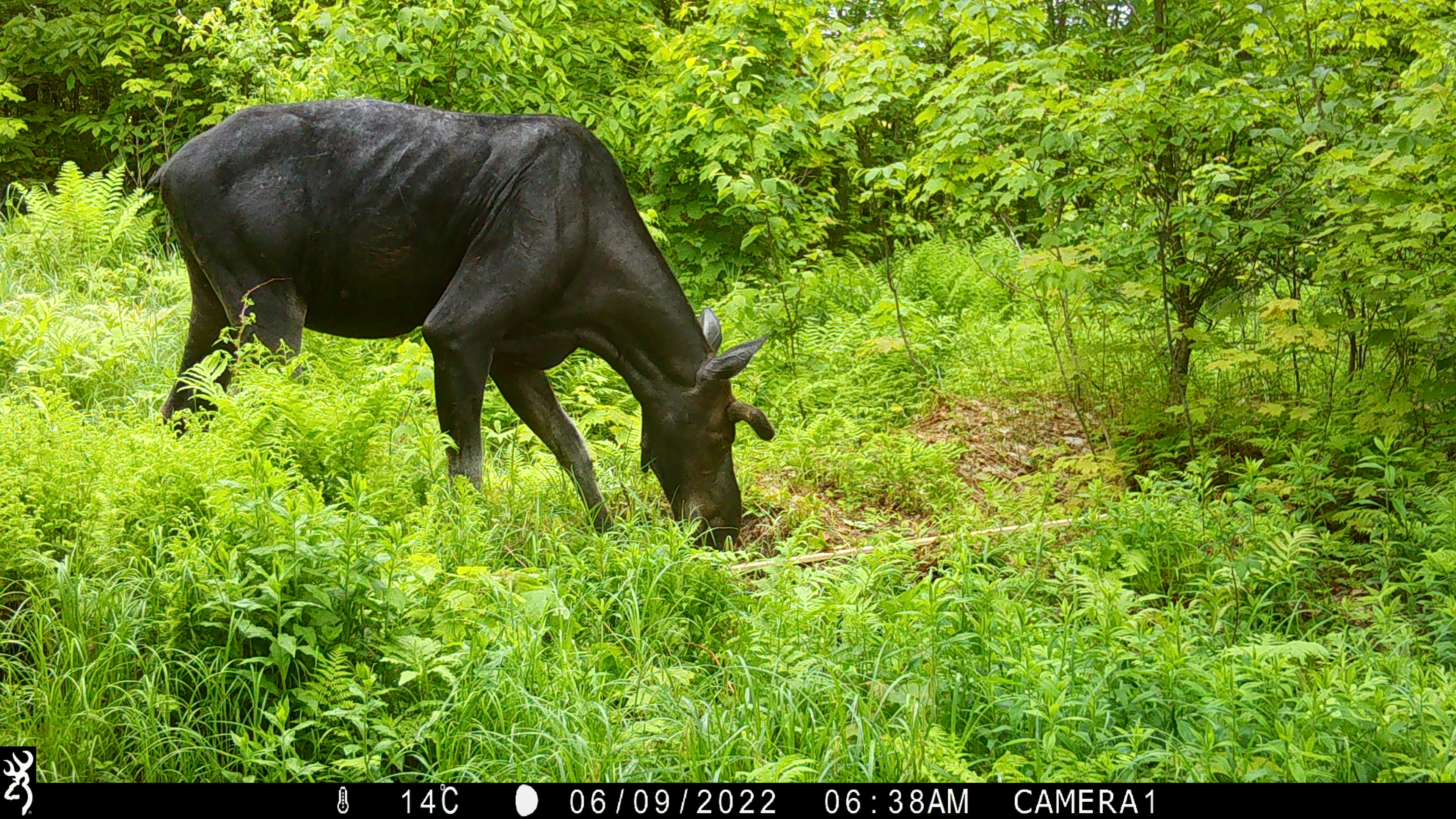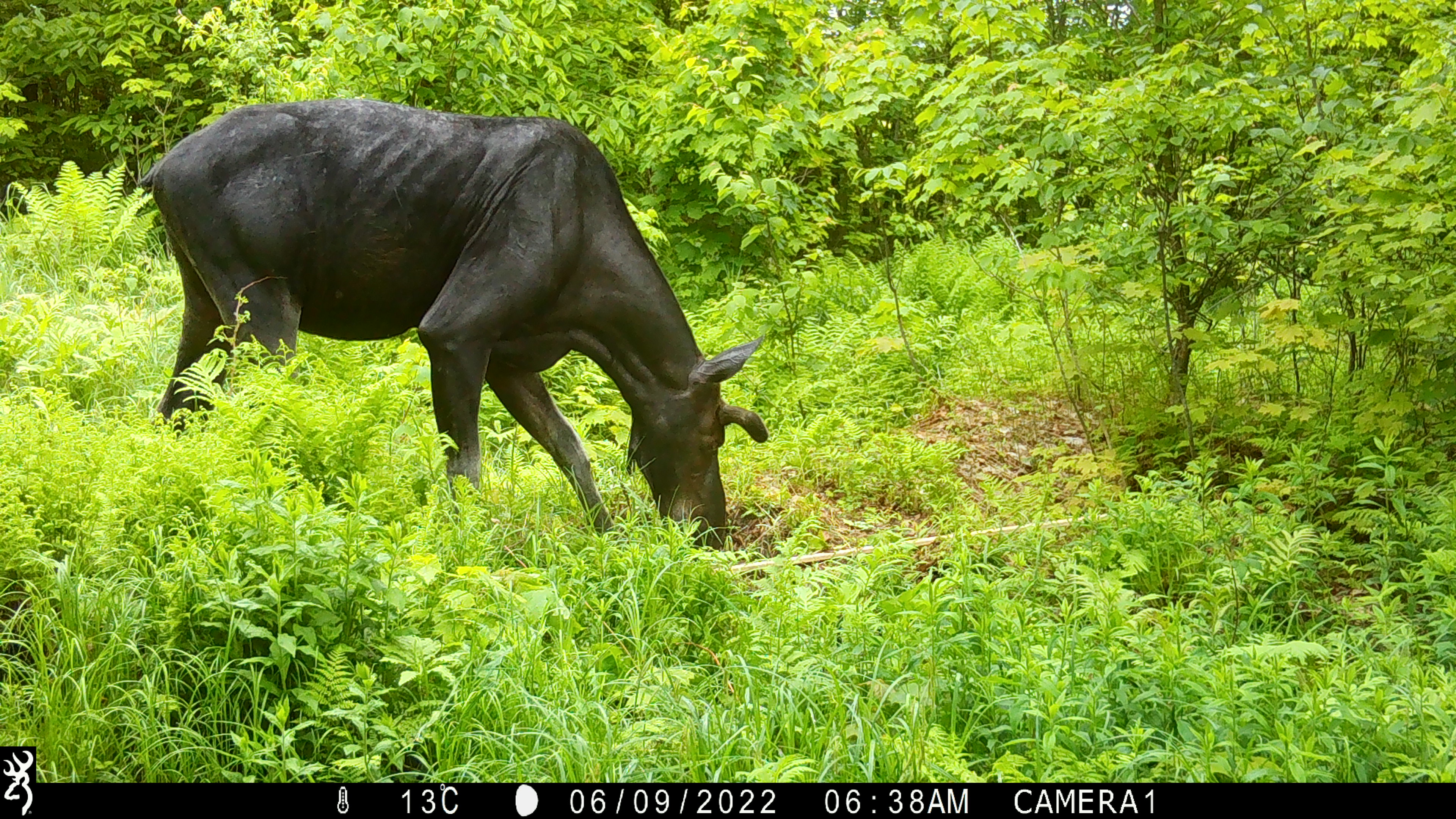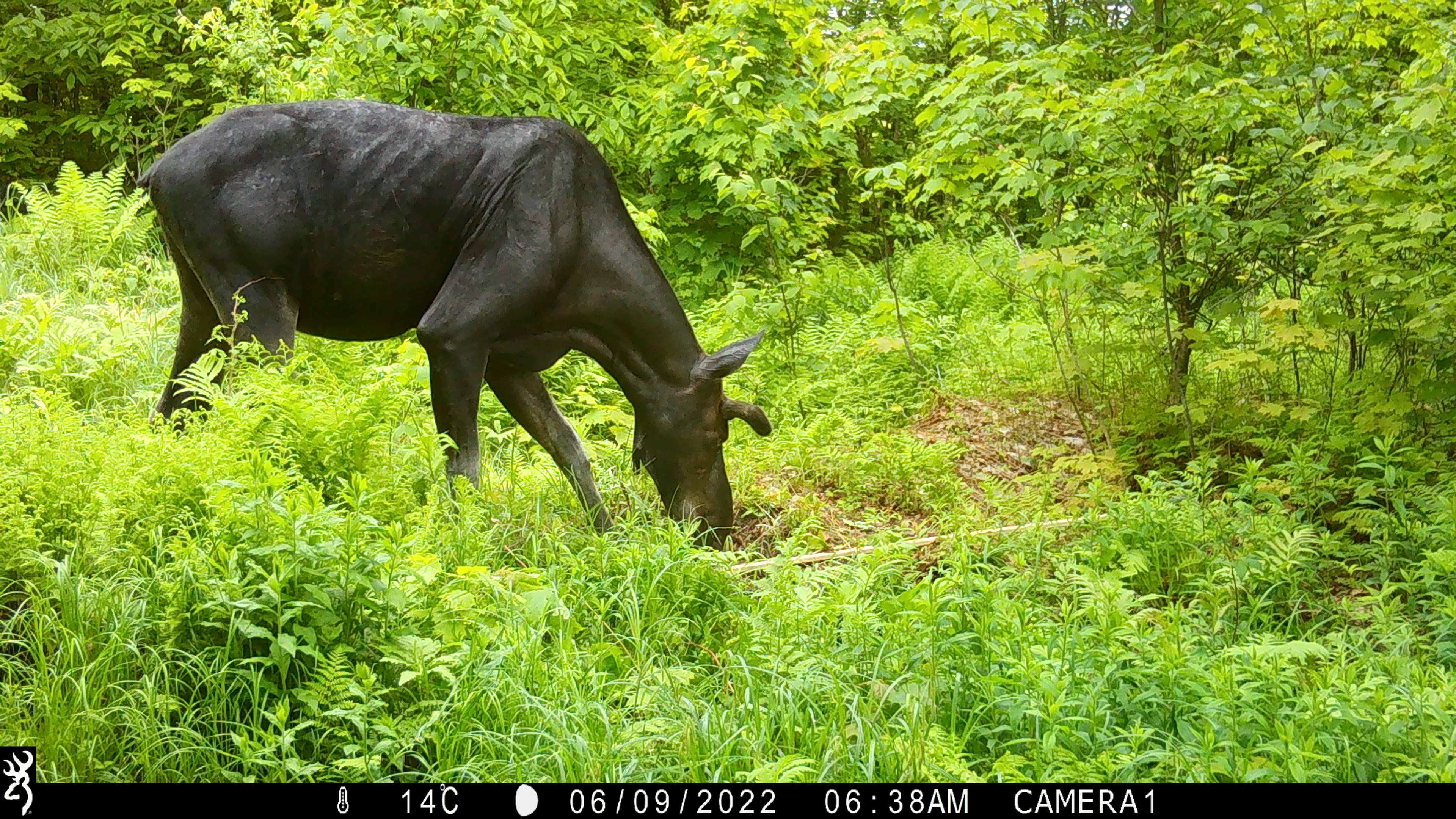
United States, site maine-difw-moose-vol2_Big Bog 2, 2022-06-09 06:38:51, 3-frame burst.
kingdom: Animalia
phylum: Chordata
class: Mammalia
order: Artiodactyla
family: Cervidae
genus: Alces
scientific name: Alces alces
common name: moose